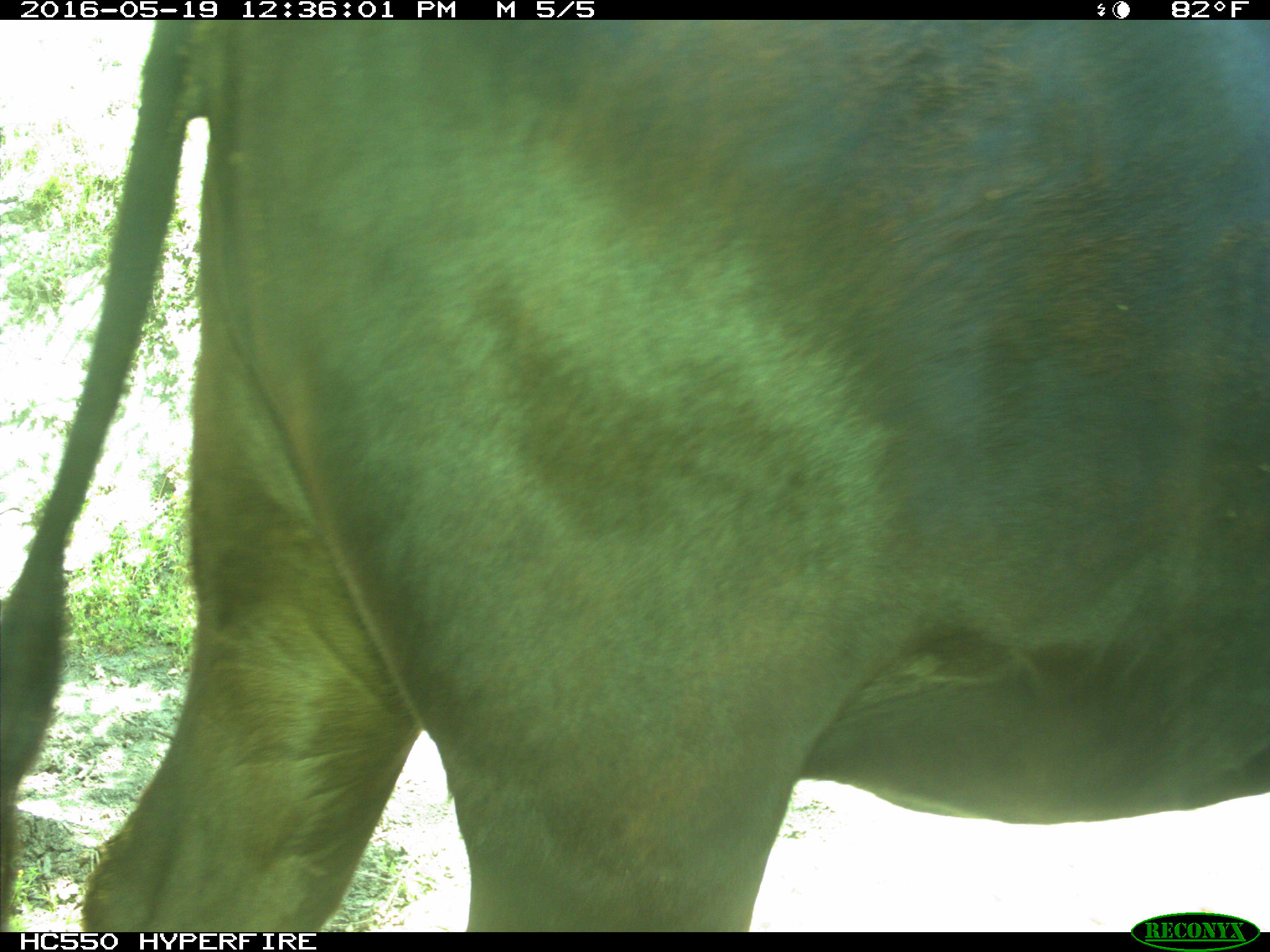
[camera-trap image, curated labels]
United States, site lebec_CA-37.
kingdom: Animalia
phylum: Chordata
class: Mammalia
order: Artiodactyla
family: Bovidae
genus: Bos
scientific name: Bos taurus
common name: domestic cow